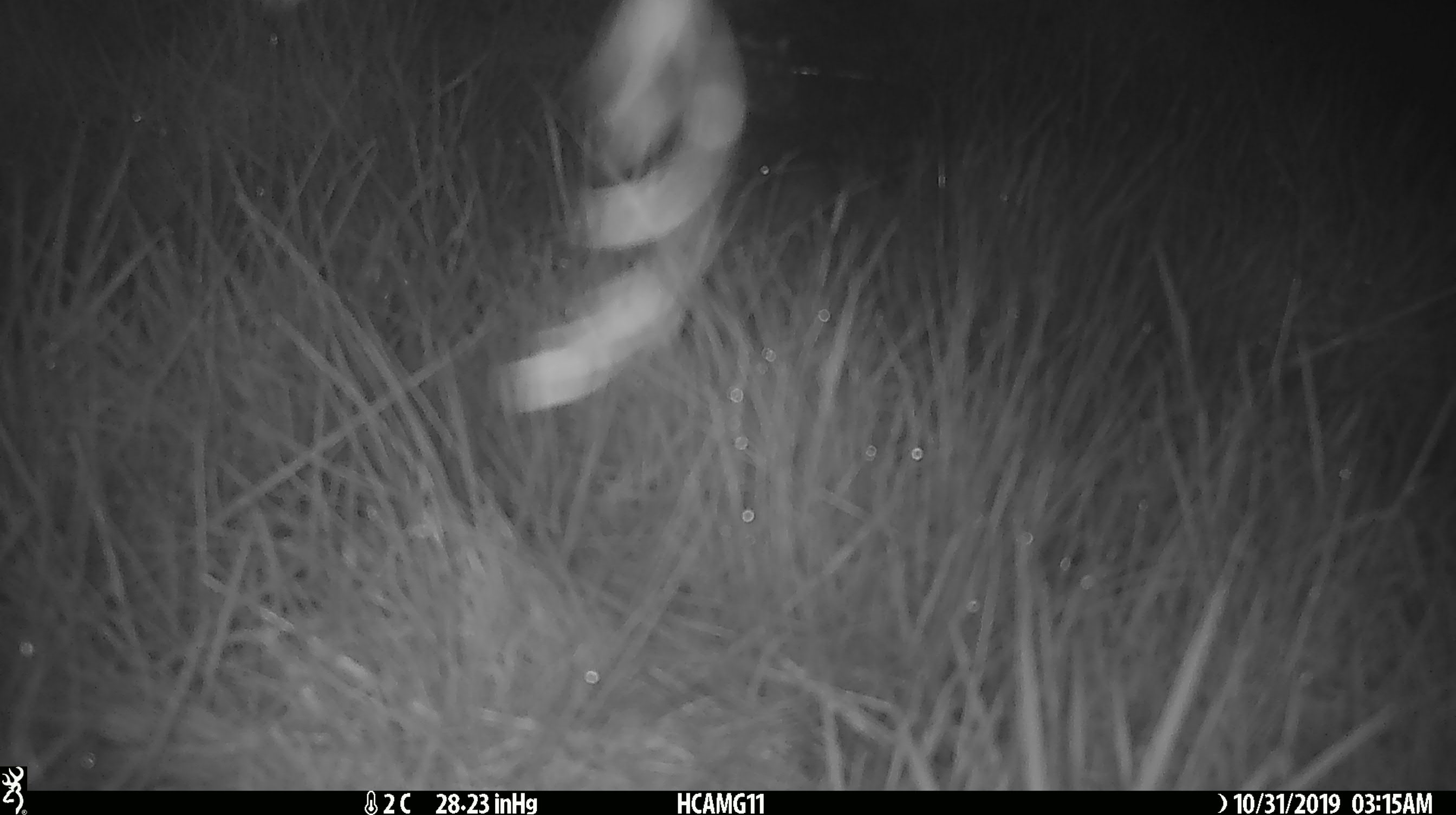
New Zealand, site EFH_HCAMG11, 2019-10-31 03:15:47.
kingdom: Animalia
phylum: Chordata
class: Mammalia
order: Rodentia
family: Muridae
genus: Mus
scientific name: Mus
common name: mouse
Mouse (Mus).